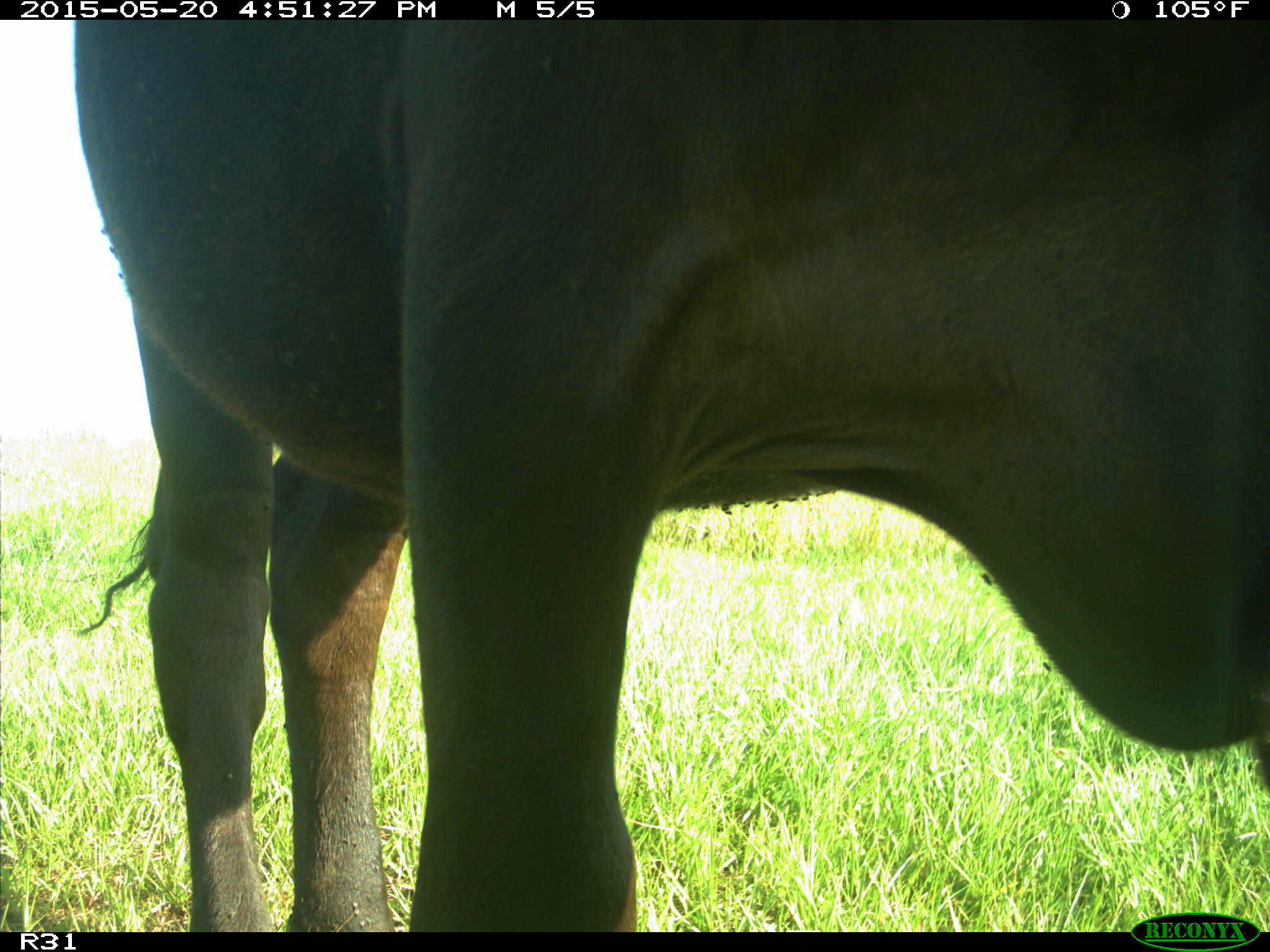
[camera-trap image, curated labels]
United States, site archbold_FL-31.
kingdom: Animalia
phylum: Chordata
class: Mammalia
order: Artiodactyla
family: Bovidae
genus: Bos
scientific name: Bos taurus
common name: domestic cow